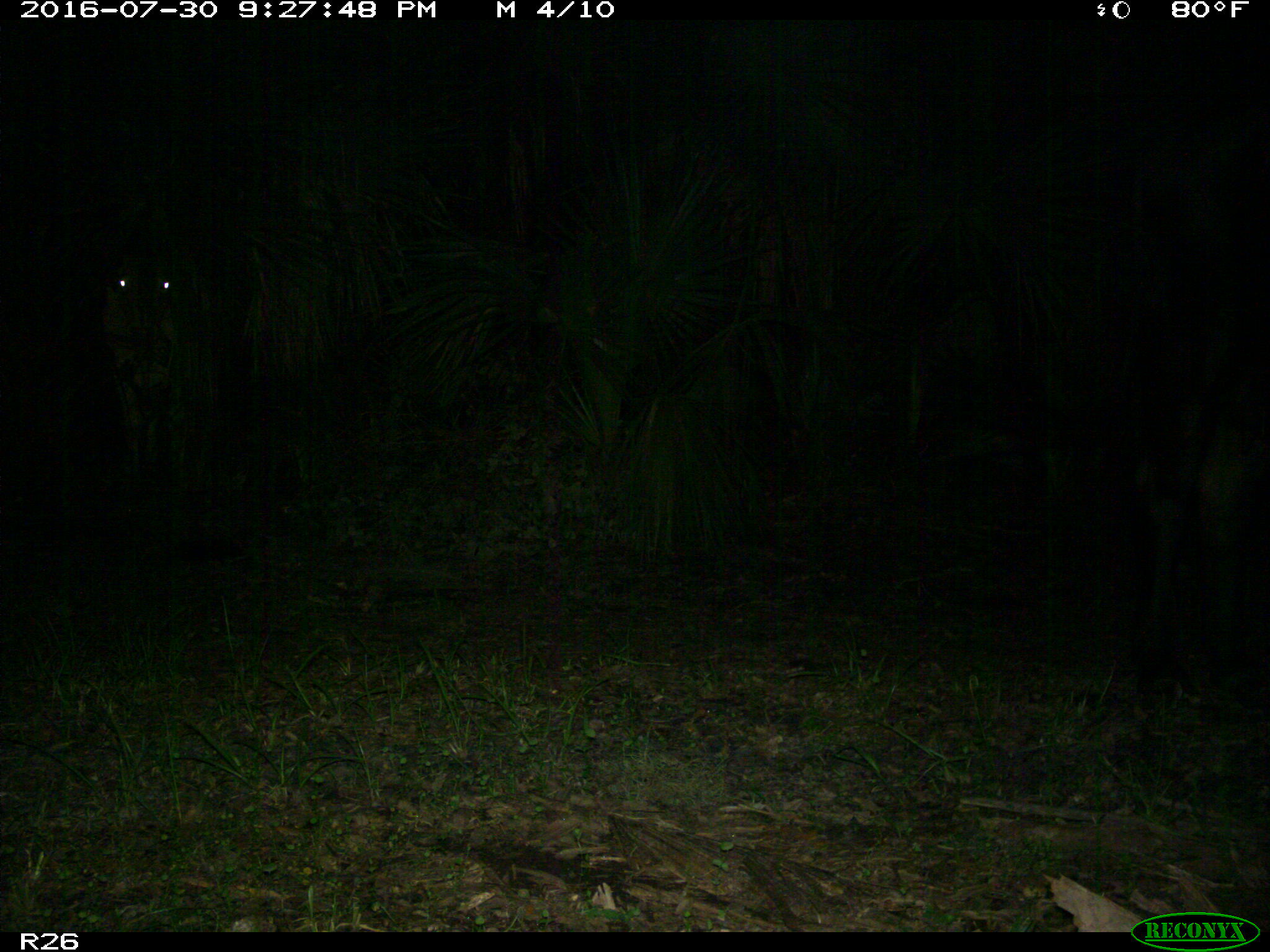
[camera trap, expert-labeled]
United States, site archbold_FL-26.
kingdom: Animalia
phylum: Chordata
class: Mammalia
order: Artiodactyla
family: Bovidae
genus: Bos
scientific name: Bos taurus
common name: domestic cow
Bos taurus (domestic cow).